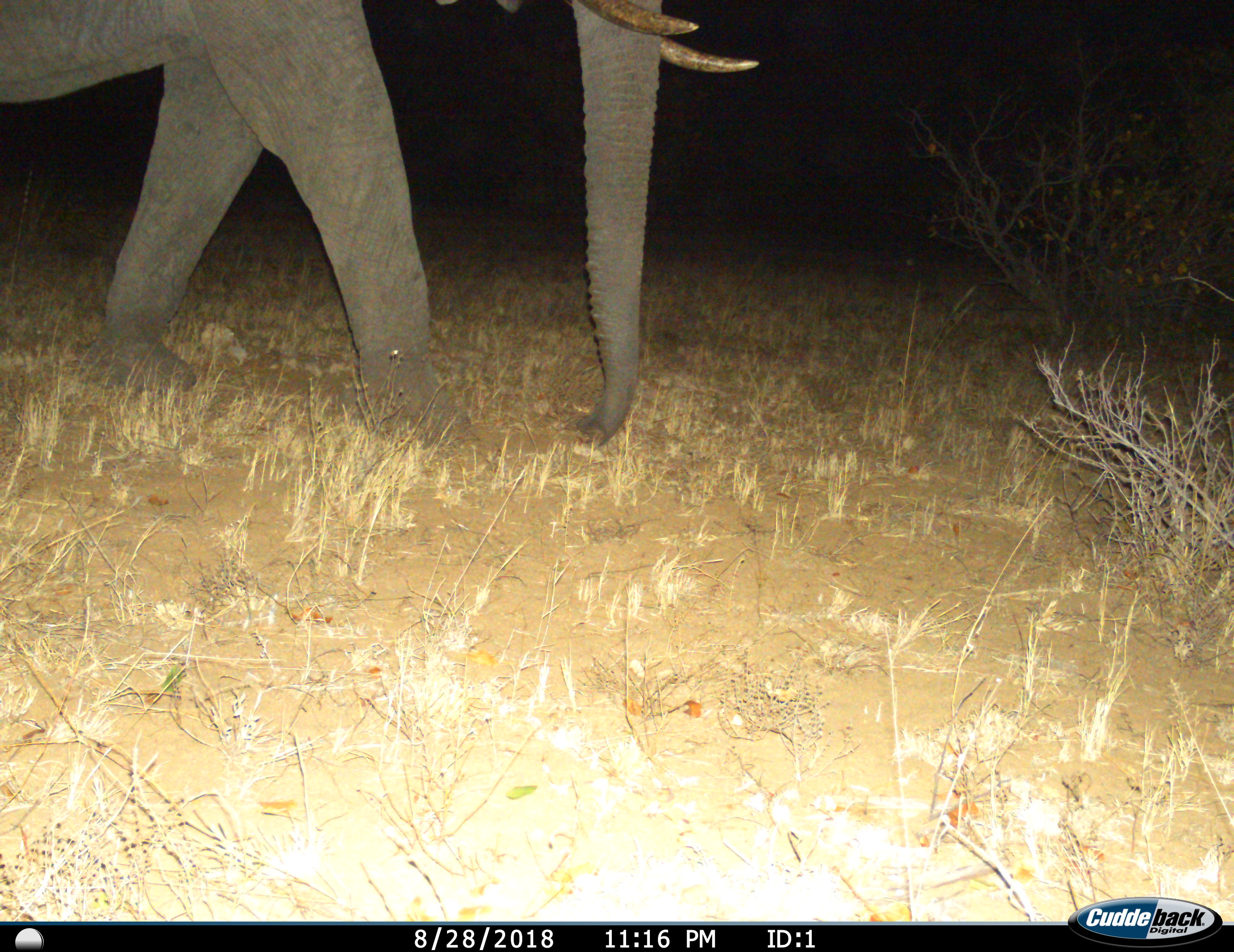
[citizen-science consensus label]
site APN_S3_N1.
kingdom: Animalia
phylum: Chordata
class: Mammalia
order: Proboscidea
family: Elephantidae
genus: Loxodonta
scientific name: Loxodonta africana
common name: african bush elephant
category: elephant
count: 1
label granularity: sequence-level